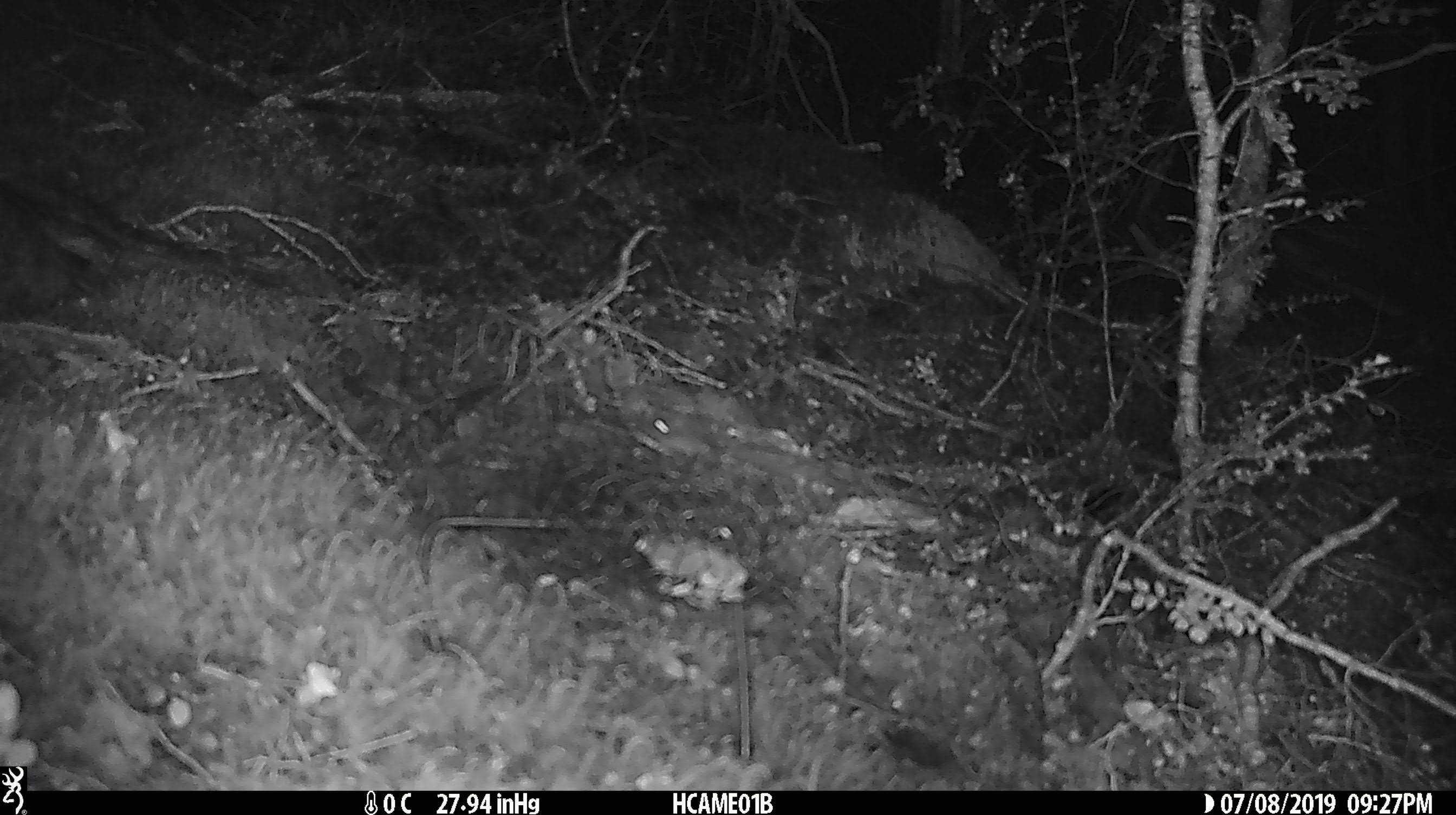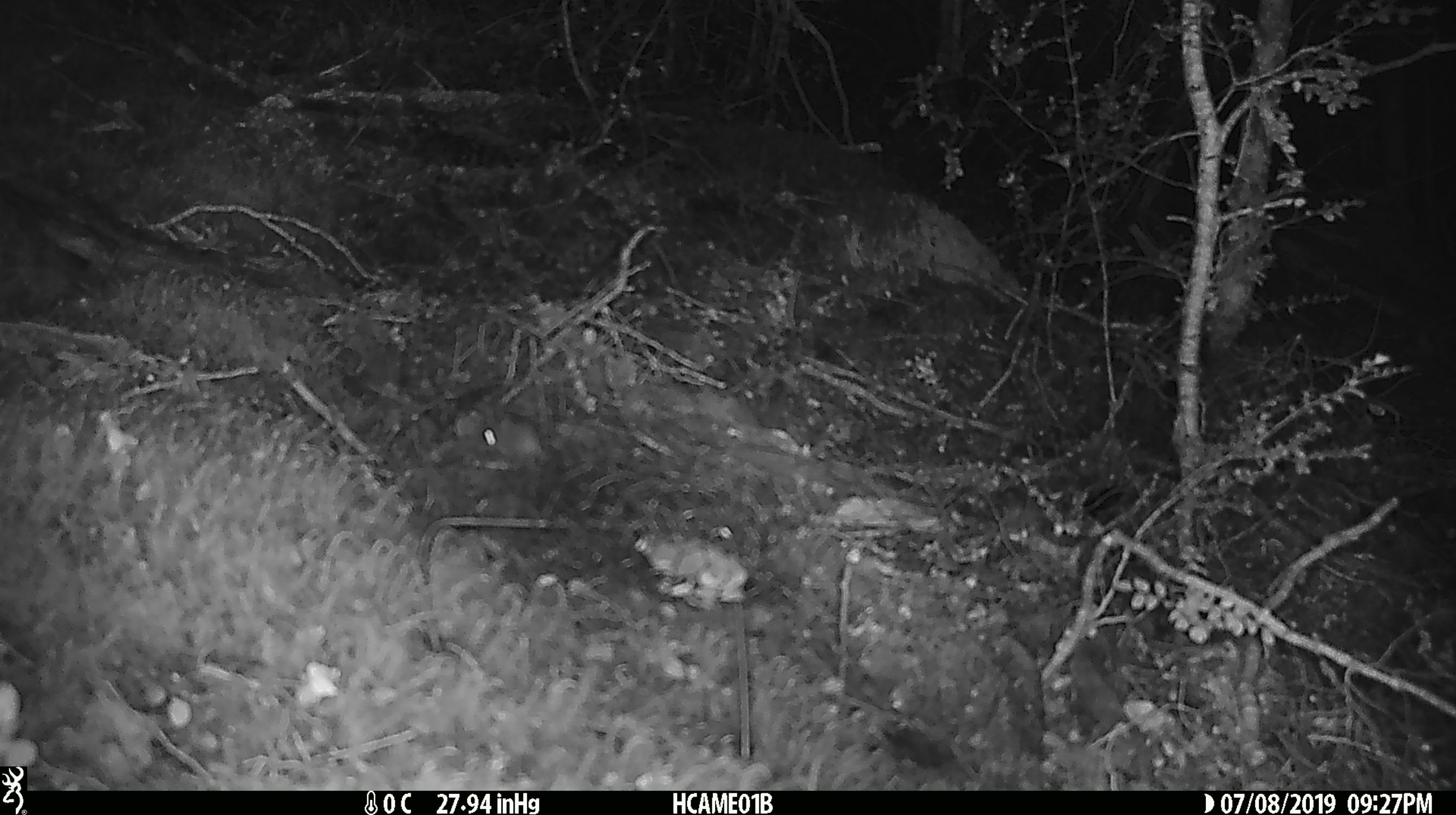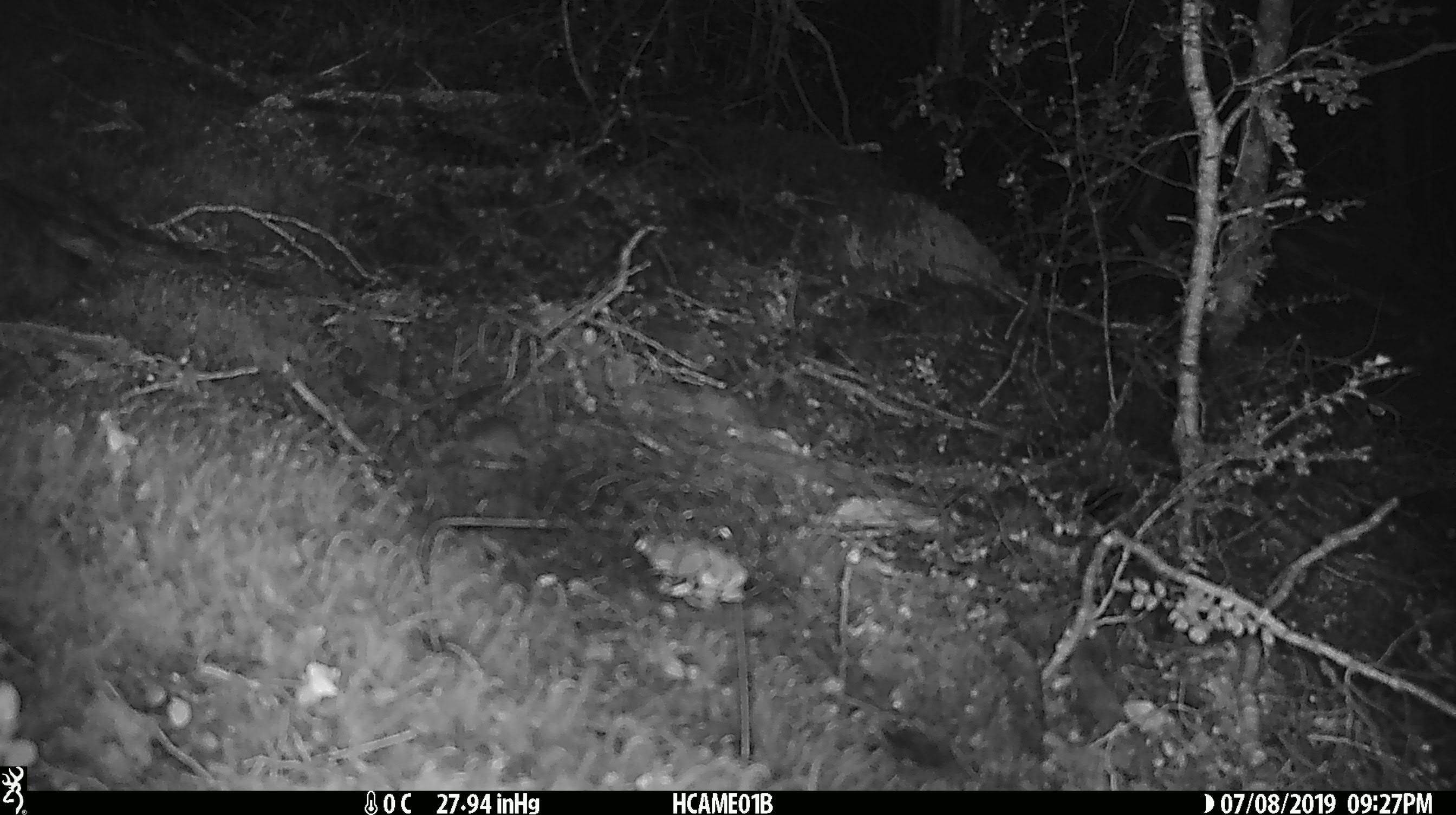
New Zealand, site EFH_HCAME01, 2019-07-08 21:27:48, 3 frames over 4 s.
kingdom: Animalia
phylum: Chordata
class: Mammalia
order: Rodentia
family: Muridae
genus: Mus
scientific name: Mus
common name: mouse